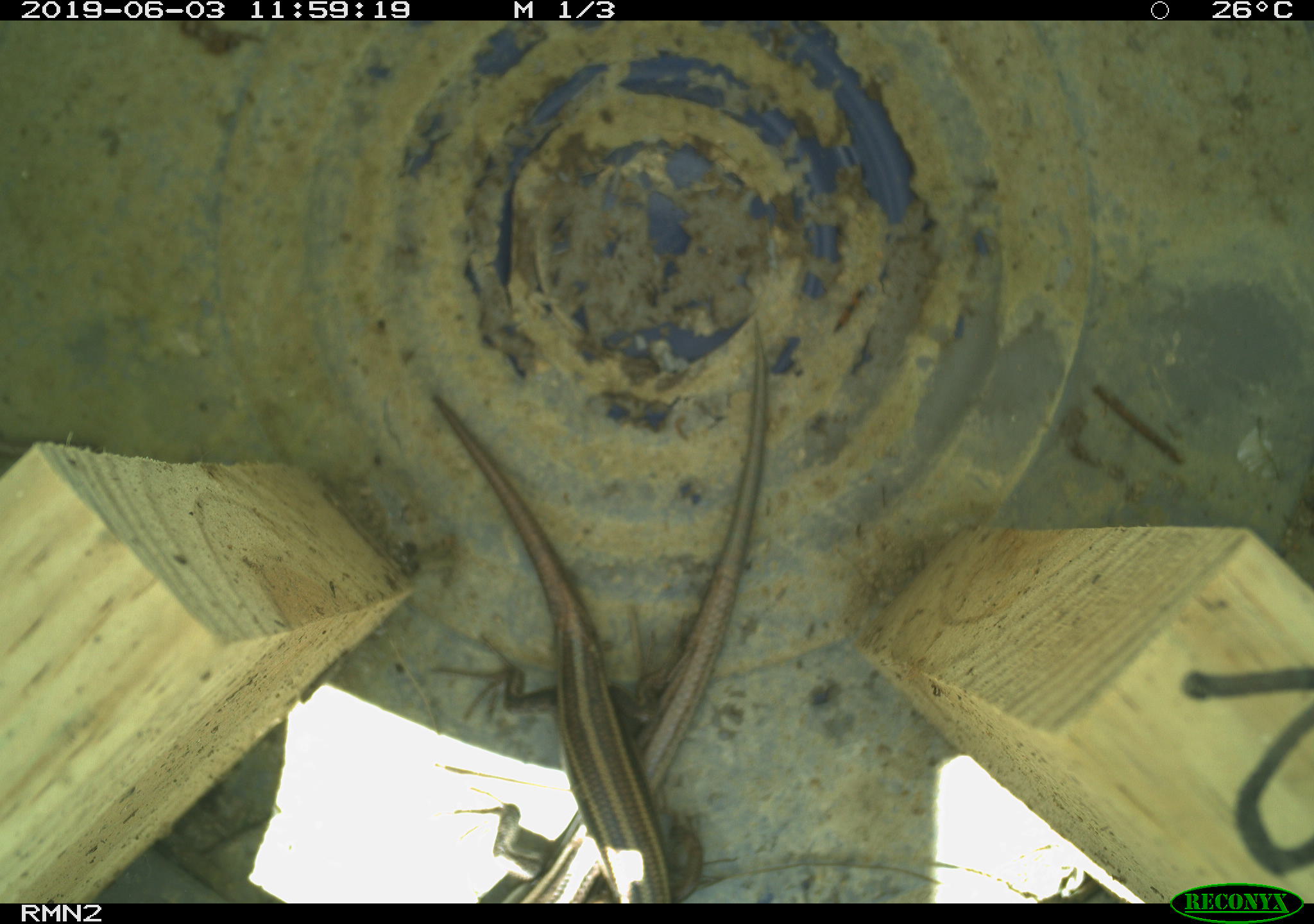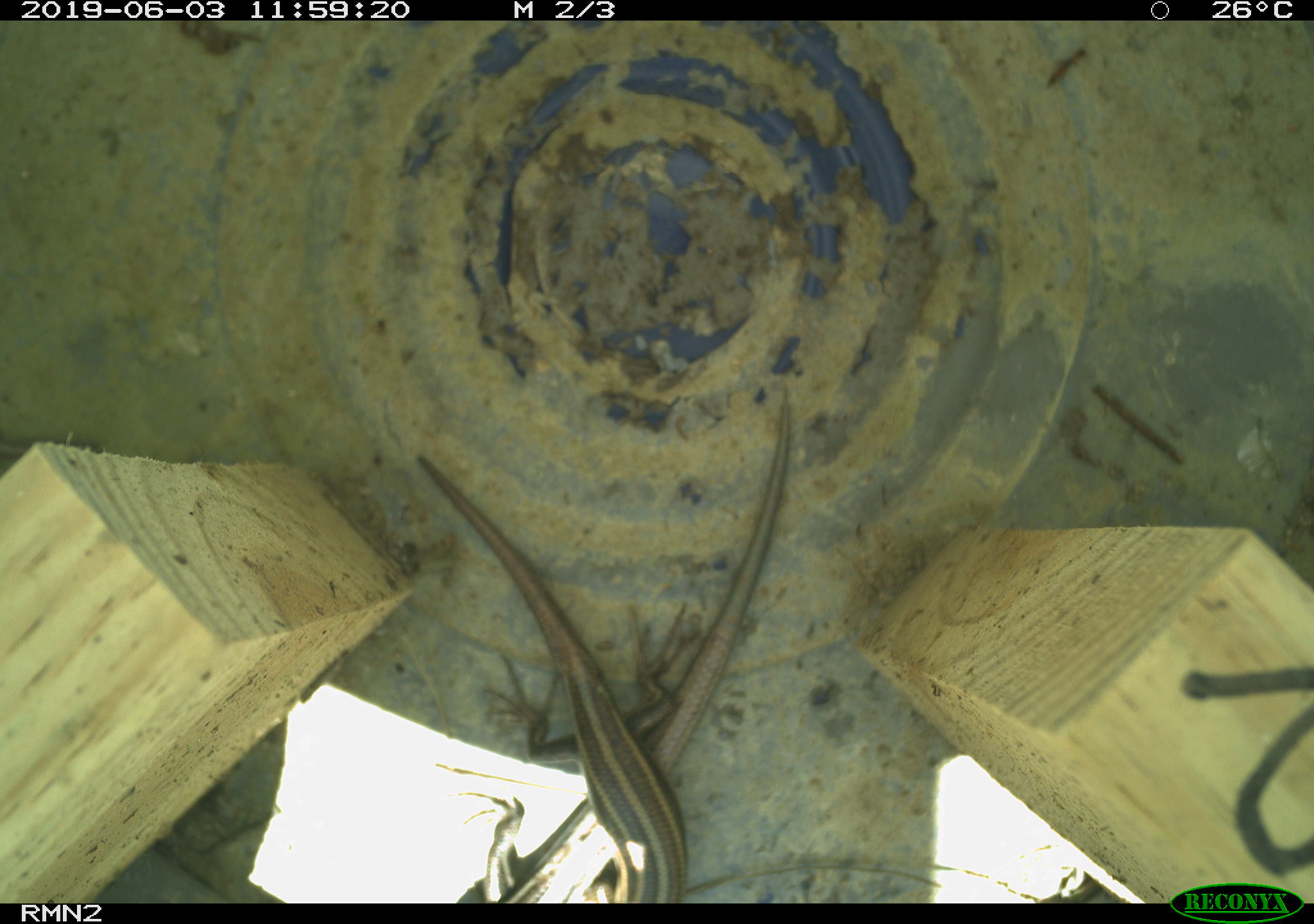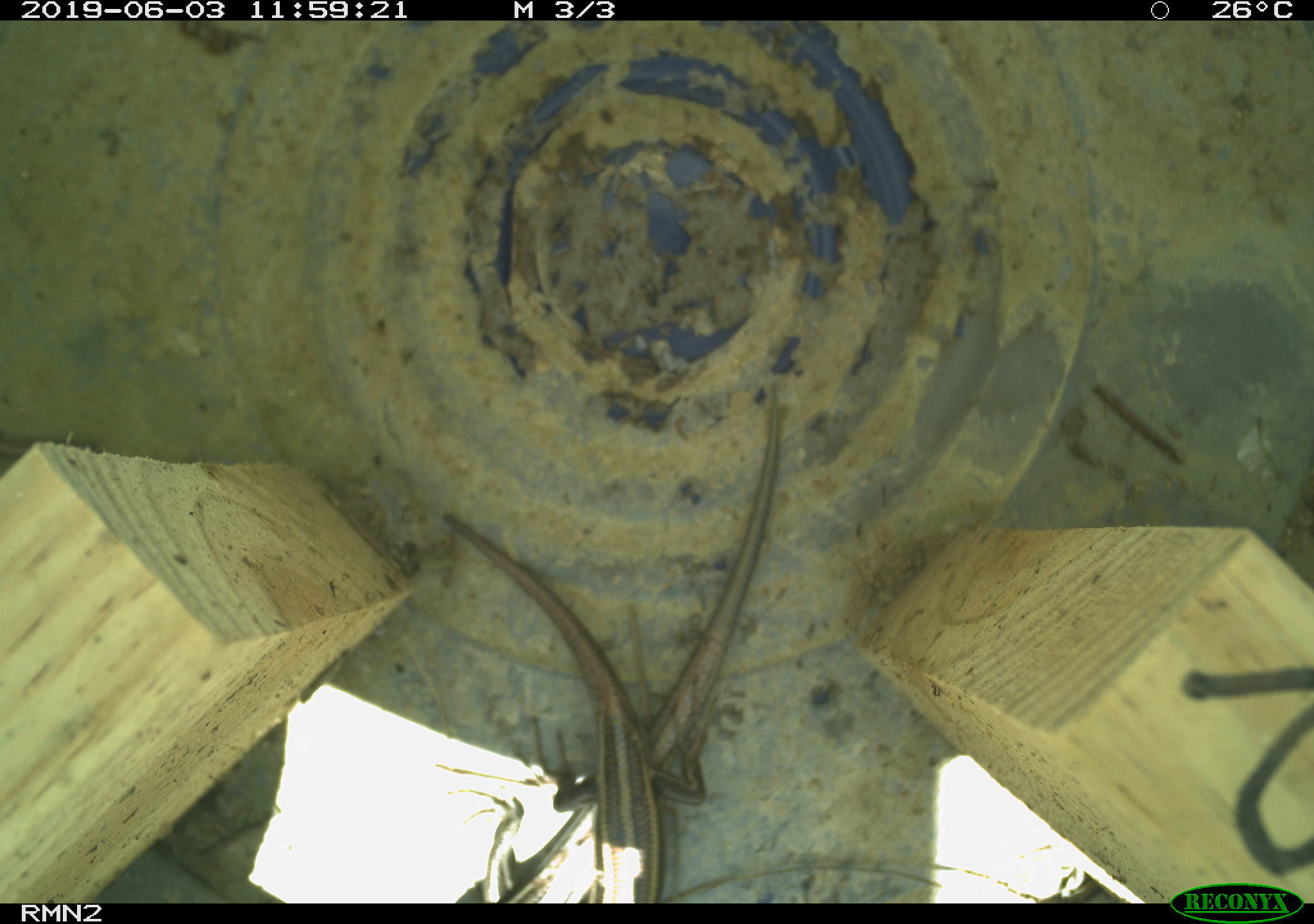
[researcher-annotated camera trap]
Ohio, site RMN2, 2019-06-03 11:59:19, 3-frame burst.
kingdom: Animalia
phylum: Chordata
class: Reptilia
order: Squamata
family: Scincidae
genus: Plestiodon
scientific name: Plestiodon fasciatus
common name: common five-lined skink